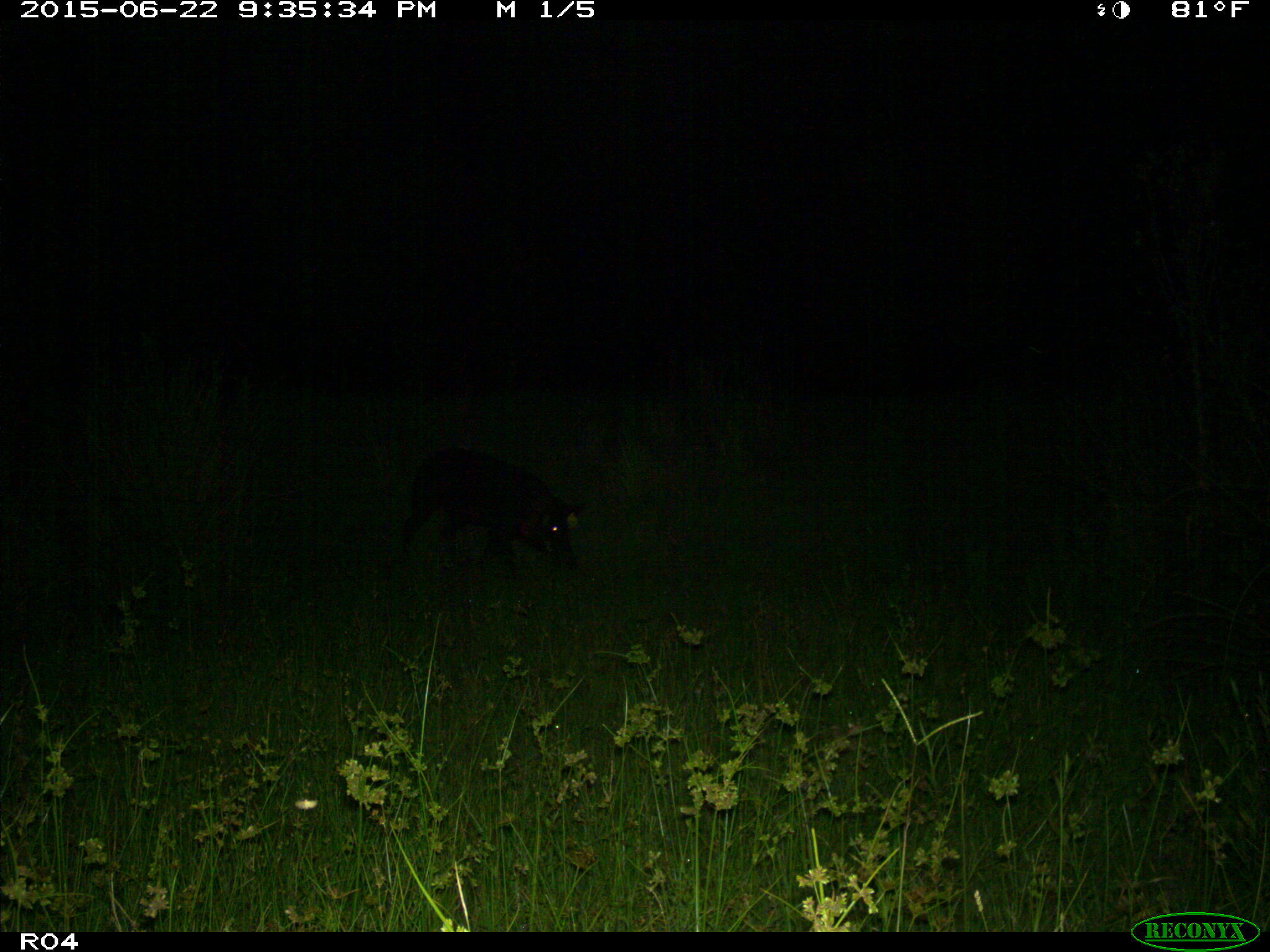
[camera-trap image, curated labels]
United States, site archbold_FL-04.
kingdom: Animalia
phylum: Chordata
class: Mammalia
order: Artiodactyla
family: Suidae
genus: Sus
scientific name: Sus scrofa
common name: wild boar